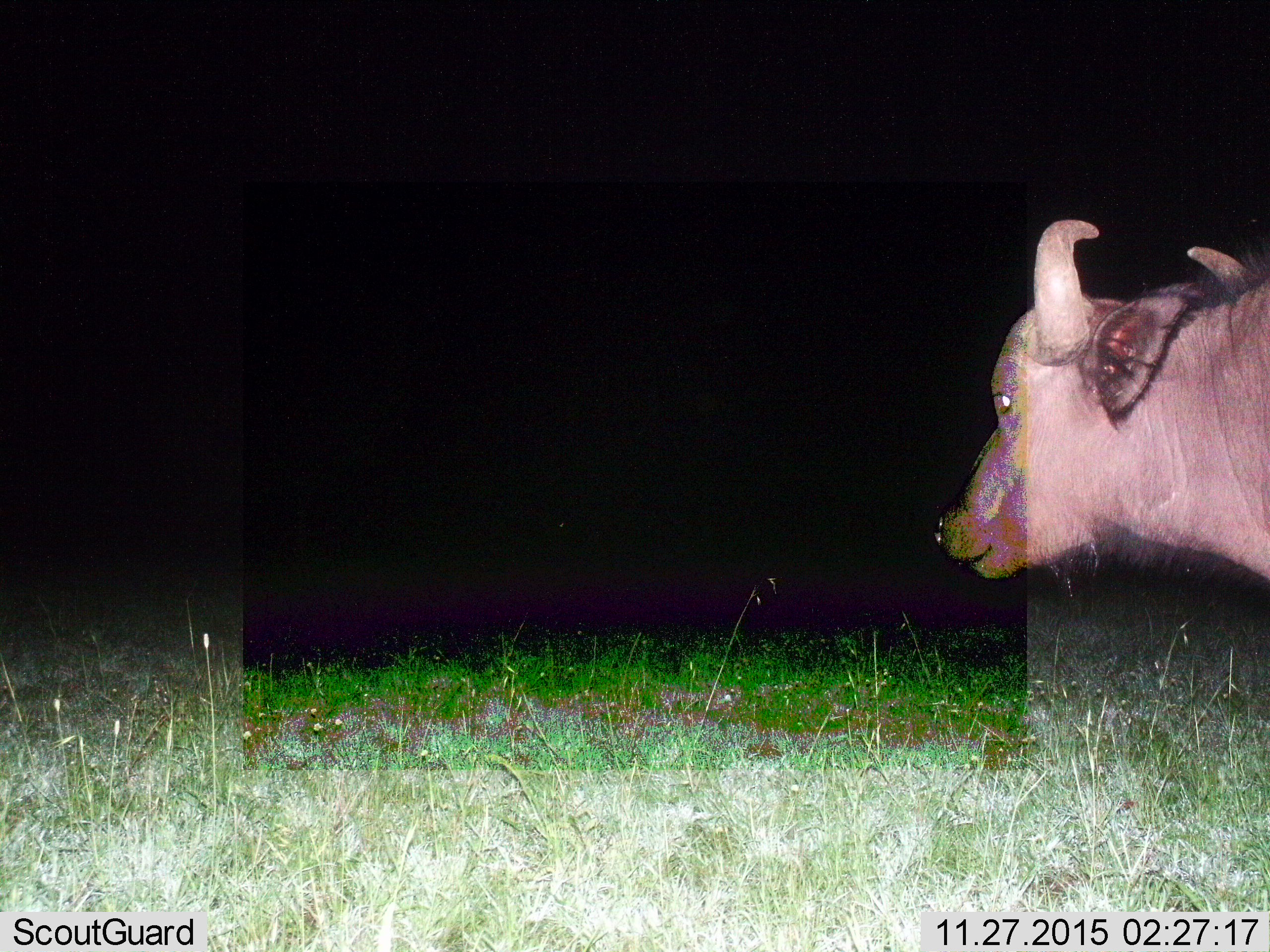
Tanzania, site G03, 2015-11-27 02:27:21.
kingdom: Animalia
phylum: Chordata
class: Mammalia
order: Artiodactyla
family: Bovidae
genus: Syncerus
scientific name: Syncerus caffer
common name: cape buffalo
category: buffalo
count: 1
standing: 50%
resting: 0%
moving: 50%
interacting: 0%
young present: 14%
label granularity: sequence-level